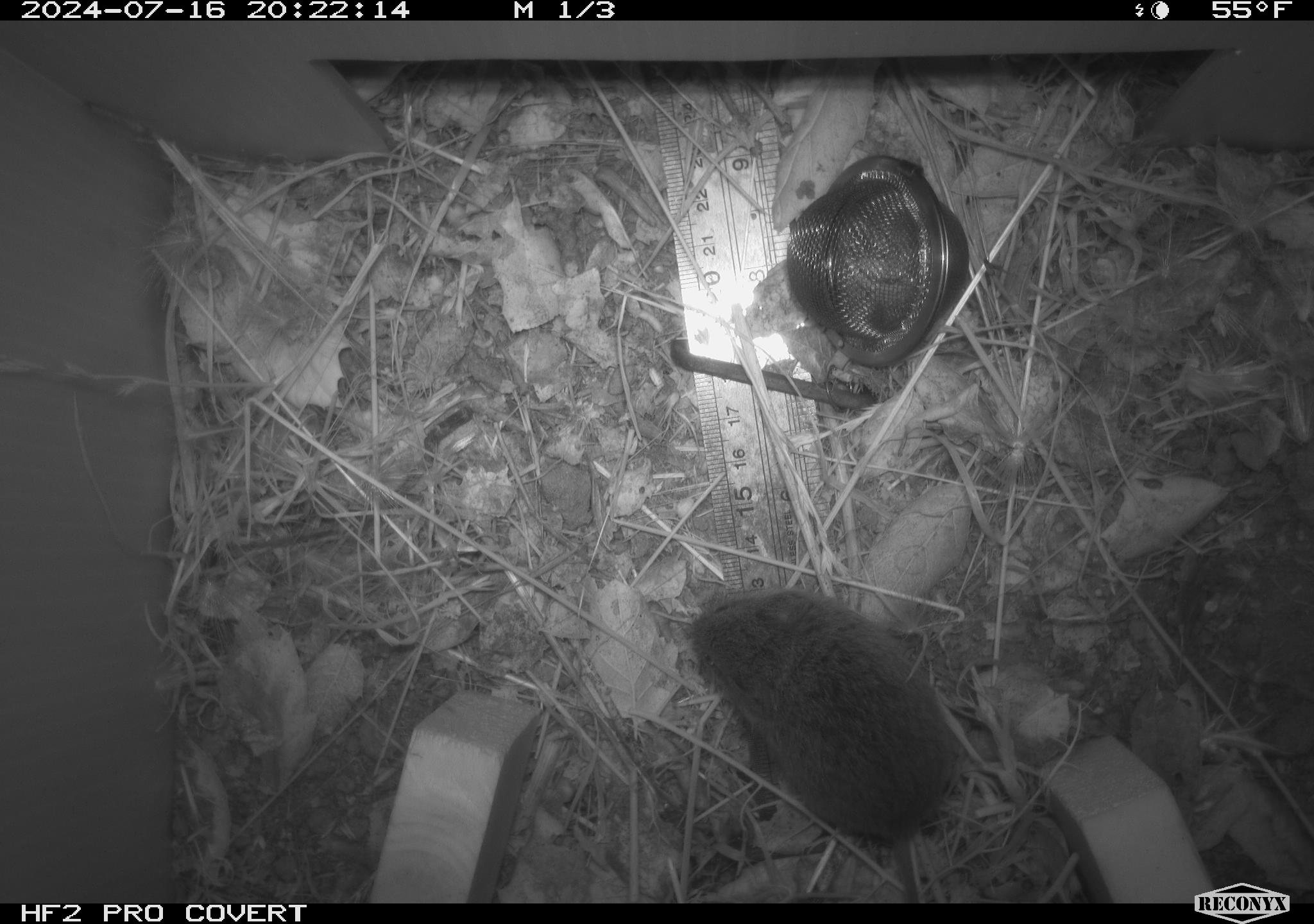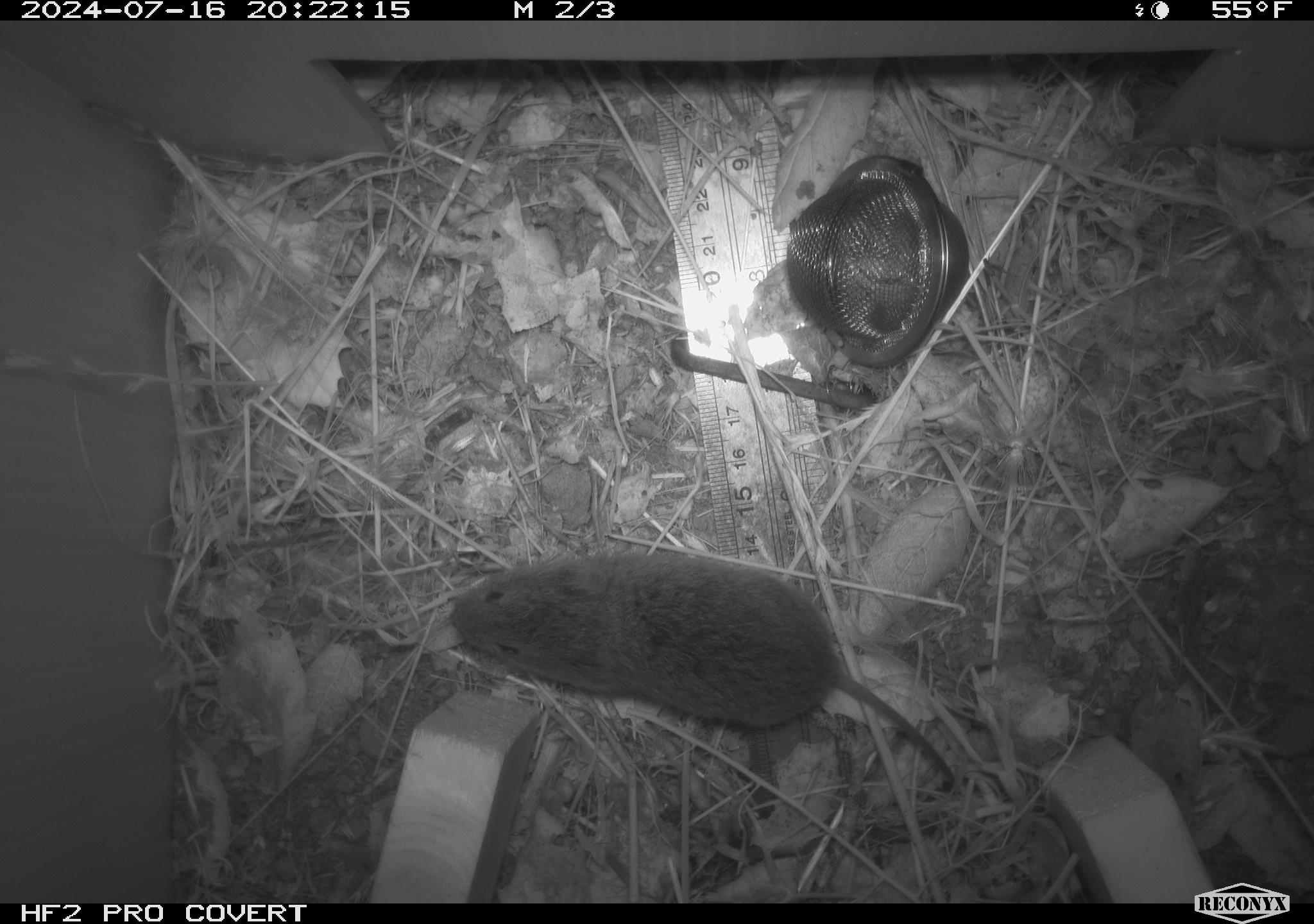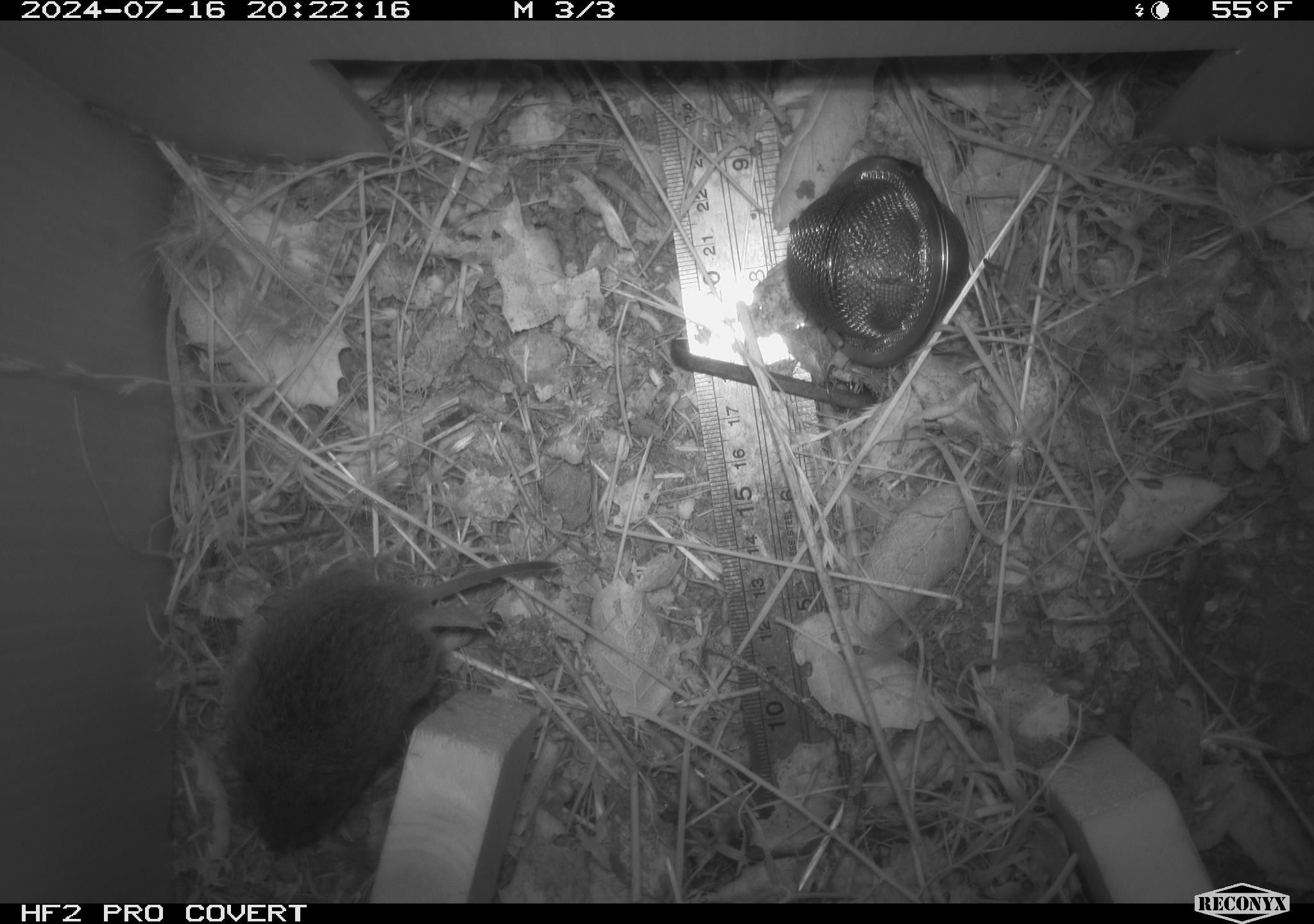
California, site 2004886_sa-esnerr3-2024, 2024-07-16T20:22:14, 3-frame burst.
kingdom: Animalia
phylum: Chordata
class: Mammalia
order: Rodentia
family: Cricetidae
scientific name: Cricetidae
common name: hamsters, voles, lemmings, and allies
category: cricetidae family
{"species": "cricetidae family (hamsters, voles, lemmings, and allies) (Cricetidae)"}